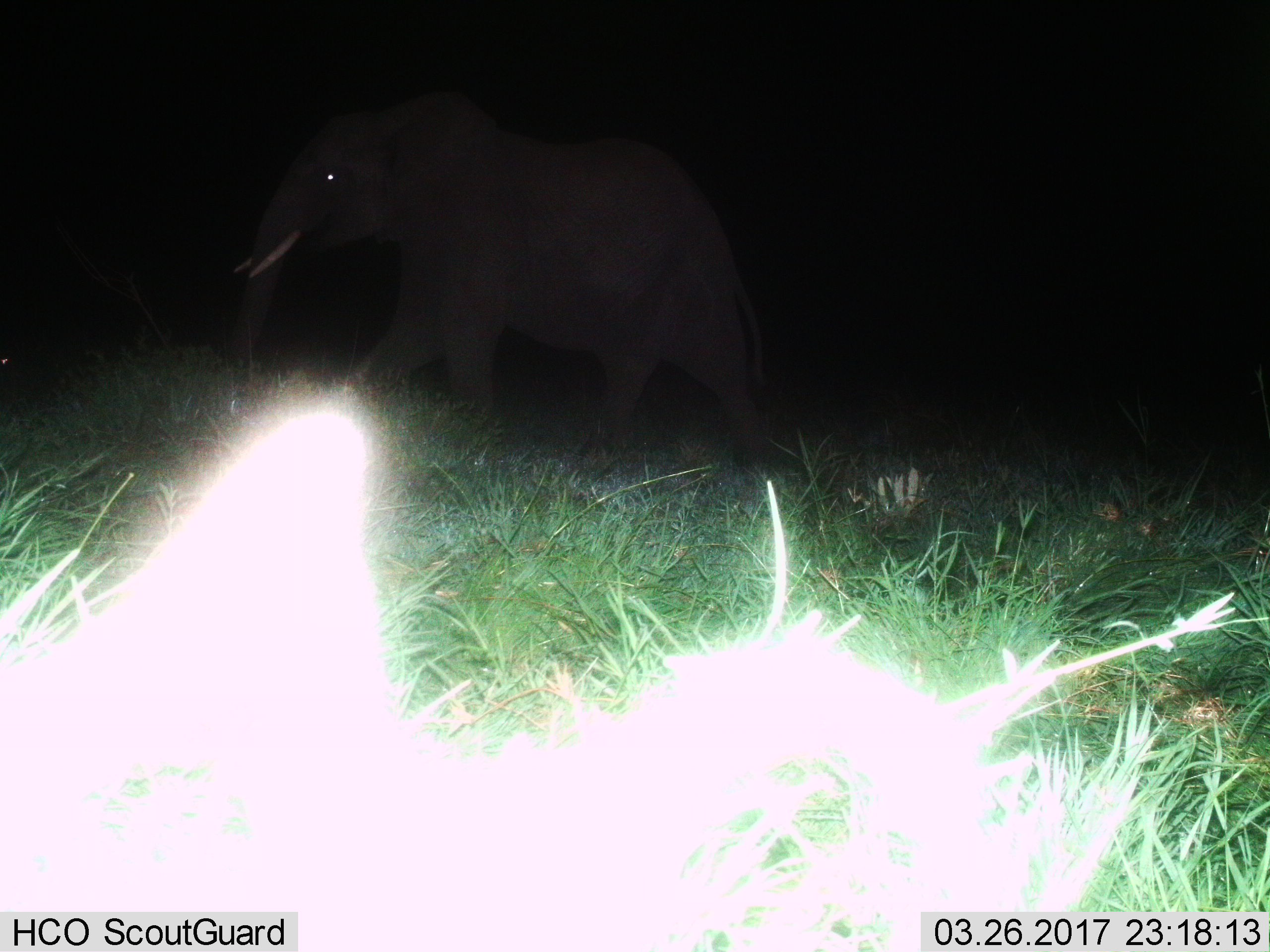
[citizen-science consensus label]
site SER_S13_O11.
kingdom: Animalia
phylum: Chordata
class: Mammalia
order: Proboscidea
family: Elephantidae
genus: Loxodonta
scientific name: Loxodonta africana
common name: african bush elephant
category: elephant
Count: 1.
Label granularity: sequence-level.